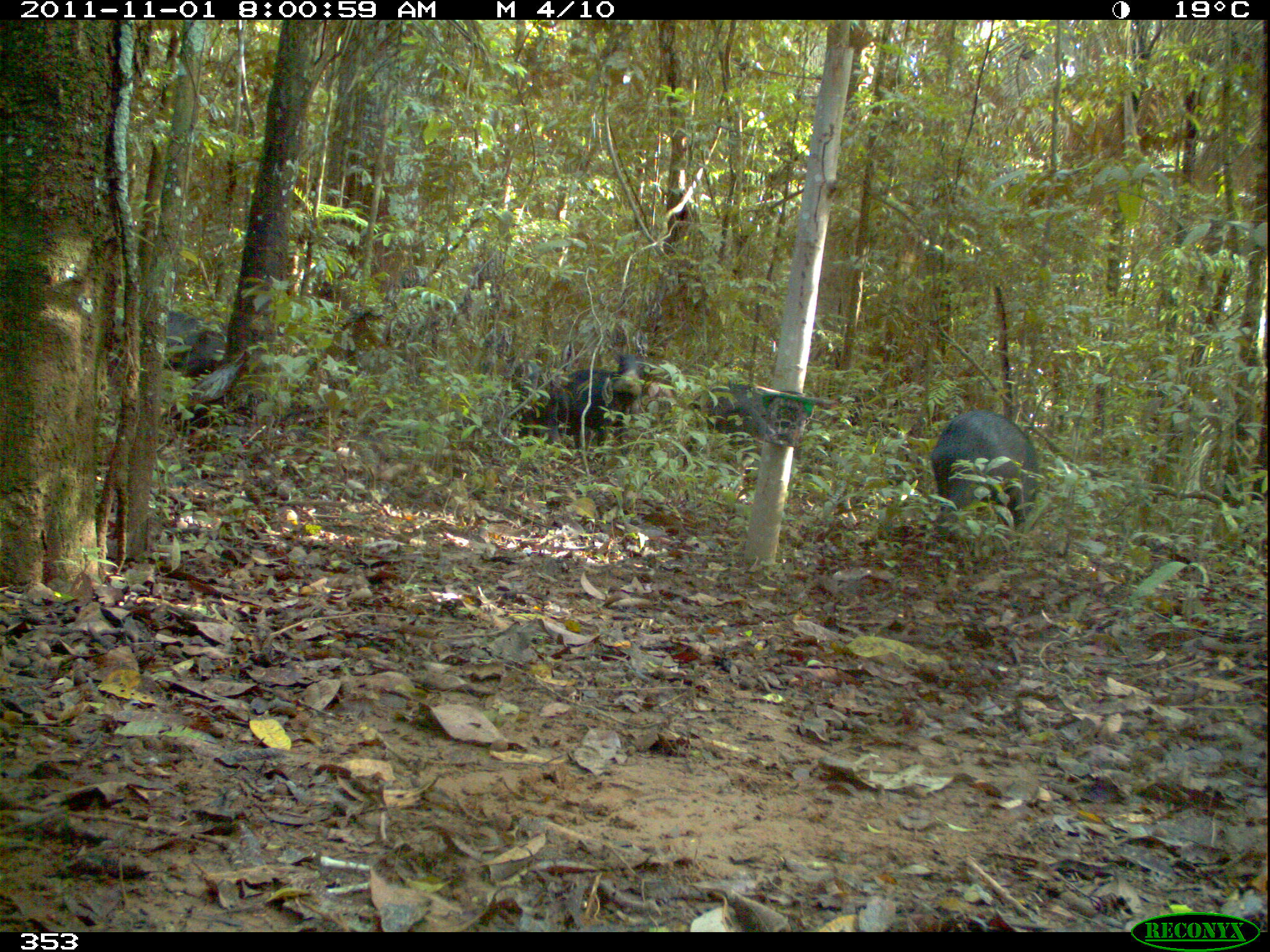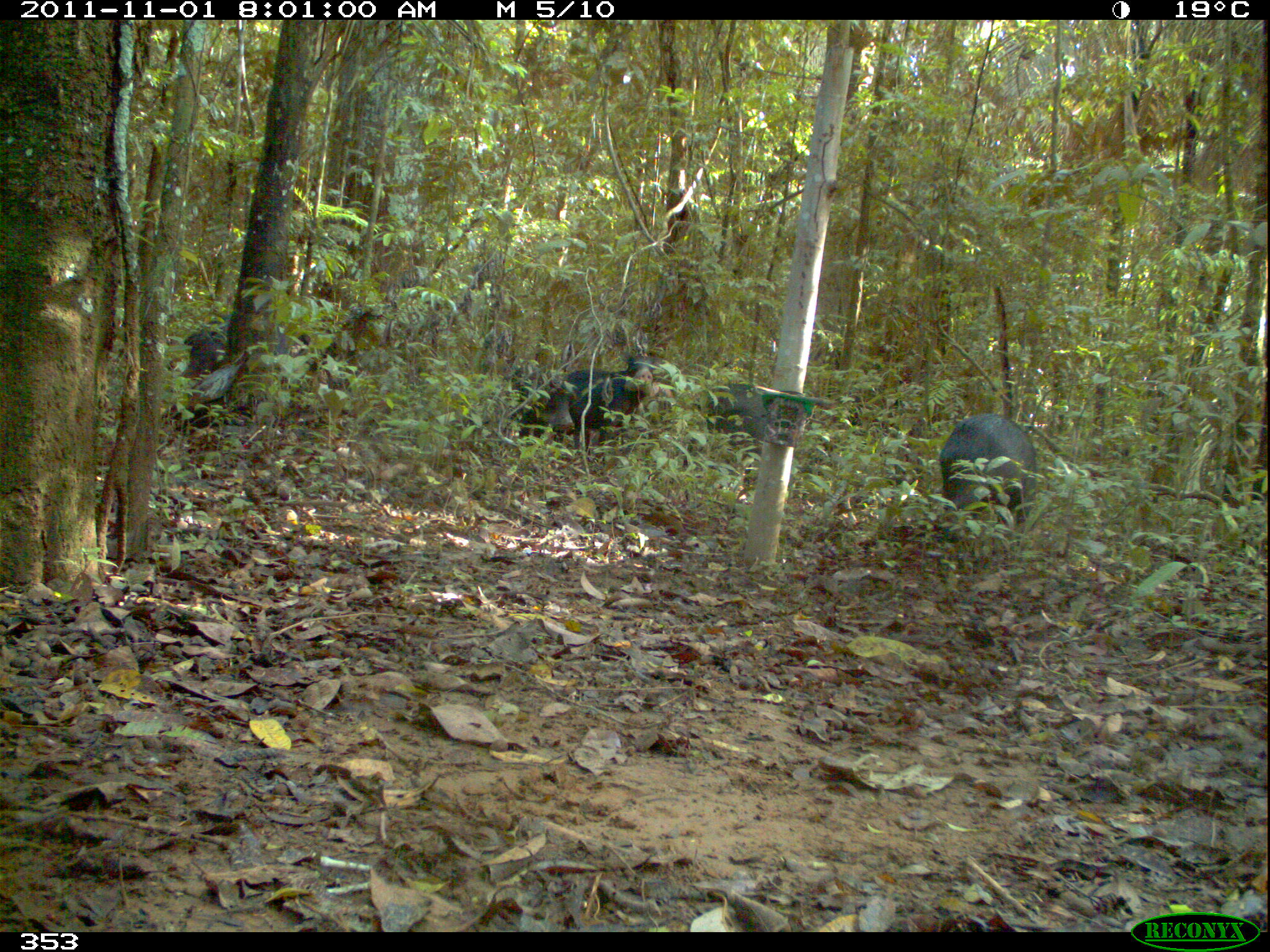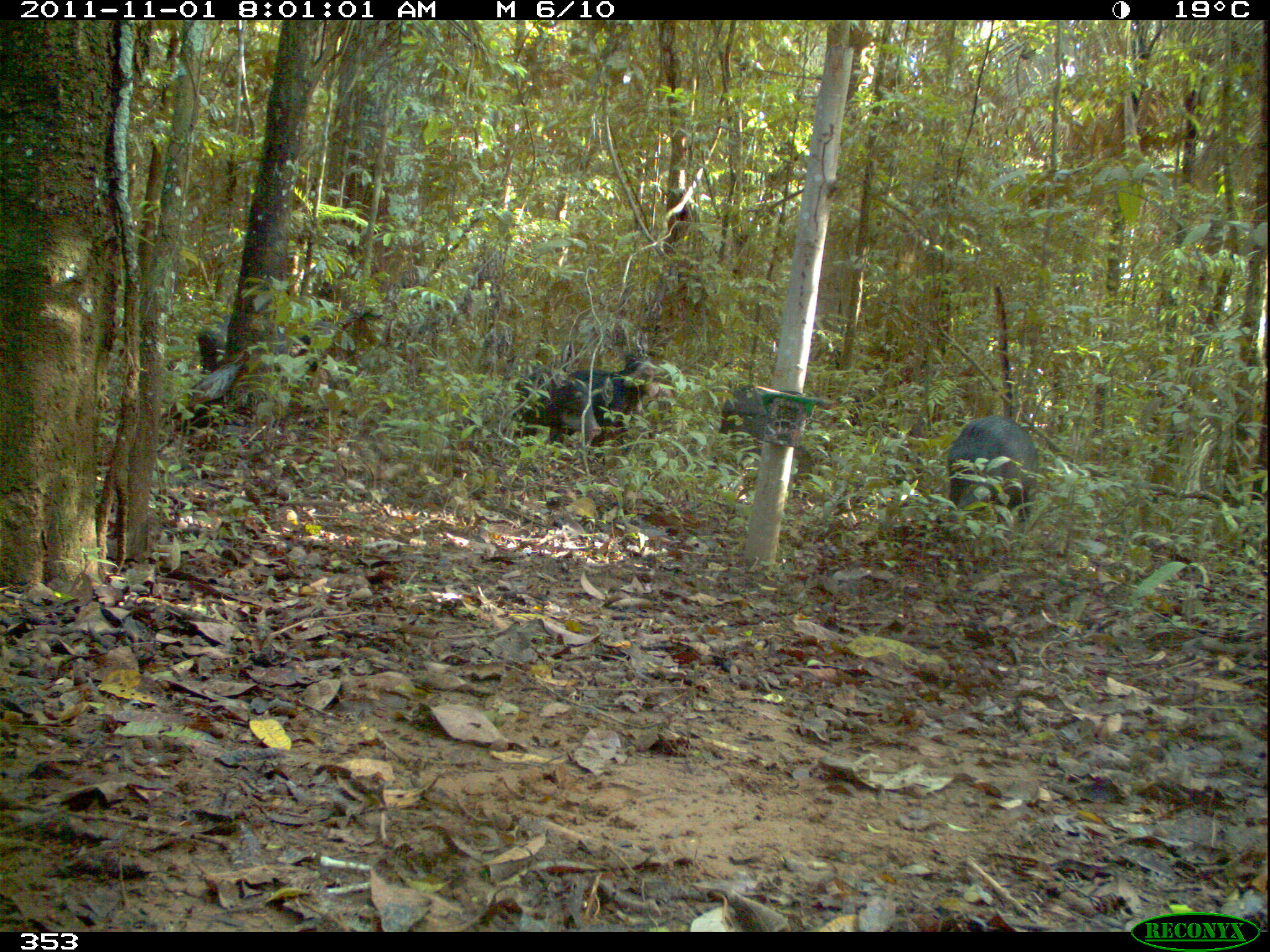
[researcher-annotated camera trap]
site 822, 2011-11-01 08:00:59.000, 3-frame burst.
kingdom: Animalia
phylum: Chordata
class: Mammalia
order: Artiodactyla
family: Tayassuidae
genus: Tayassu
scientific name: Tayassu pecari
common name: white-lipped peccary